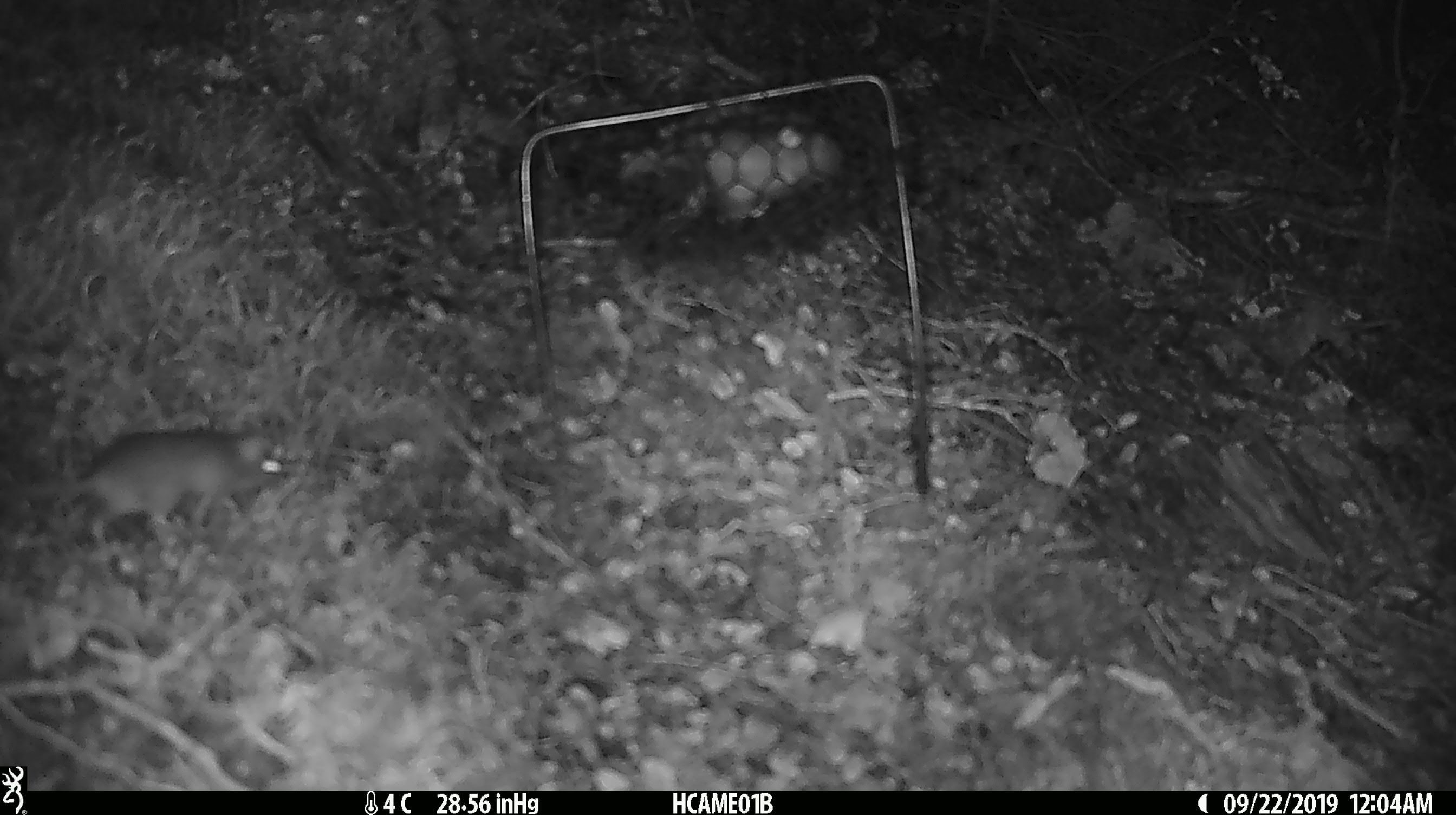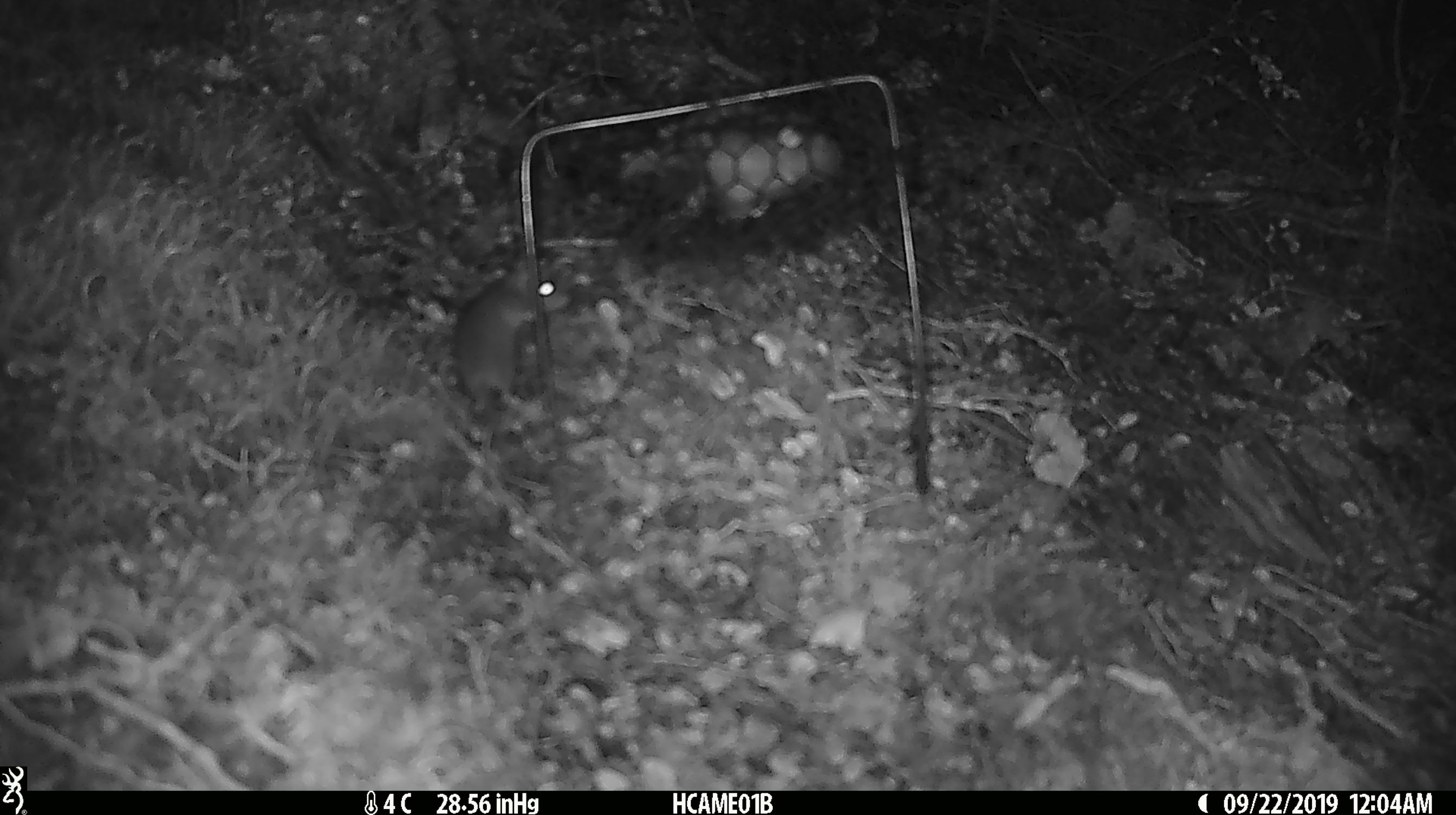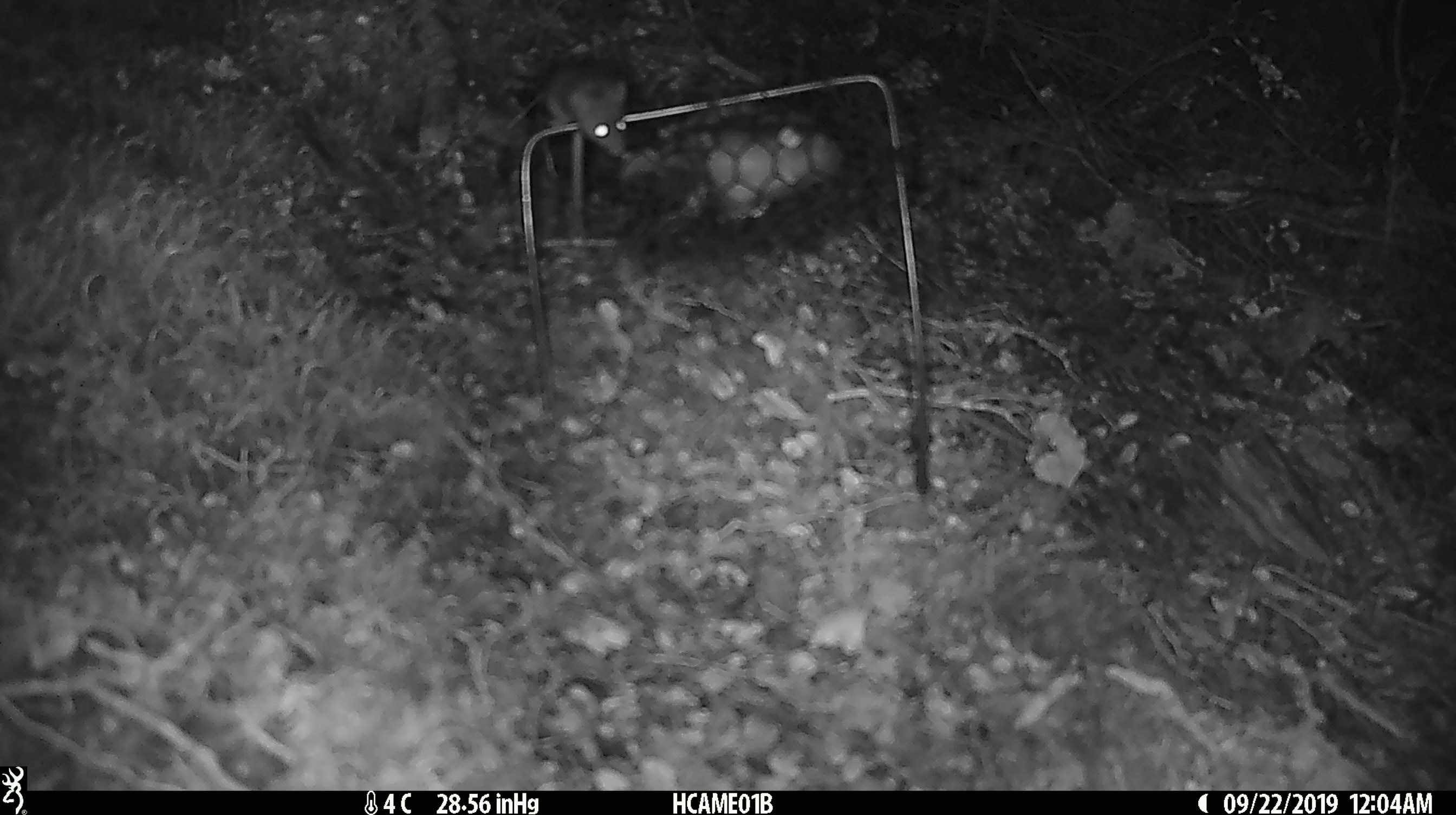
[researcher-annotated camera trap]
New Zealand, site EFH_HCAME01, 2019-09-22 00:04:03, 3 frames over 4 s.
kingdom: Animalia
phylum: Chordata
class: Mammalia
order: Rodentia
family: Muridae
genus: Mus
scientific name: Mus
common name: mouse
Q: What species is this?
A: Mouse (Mus).